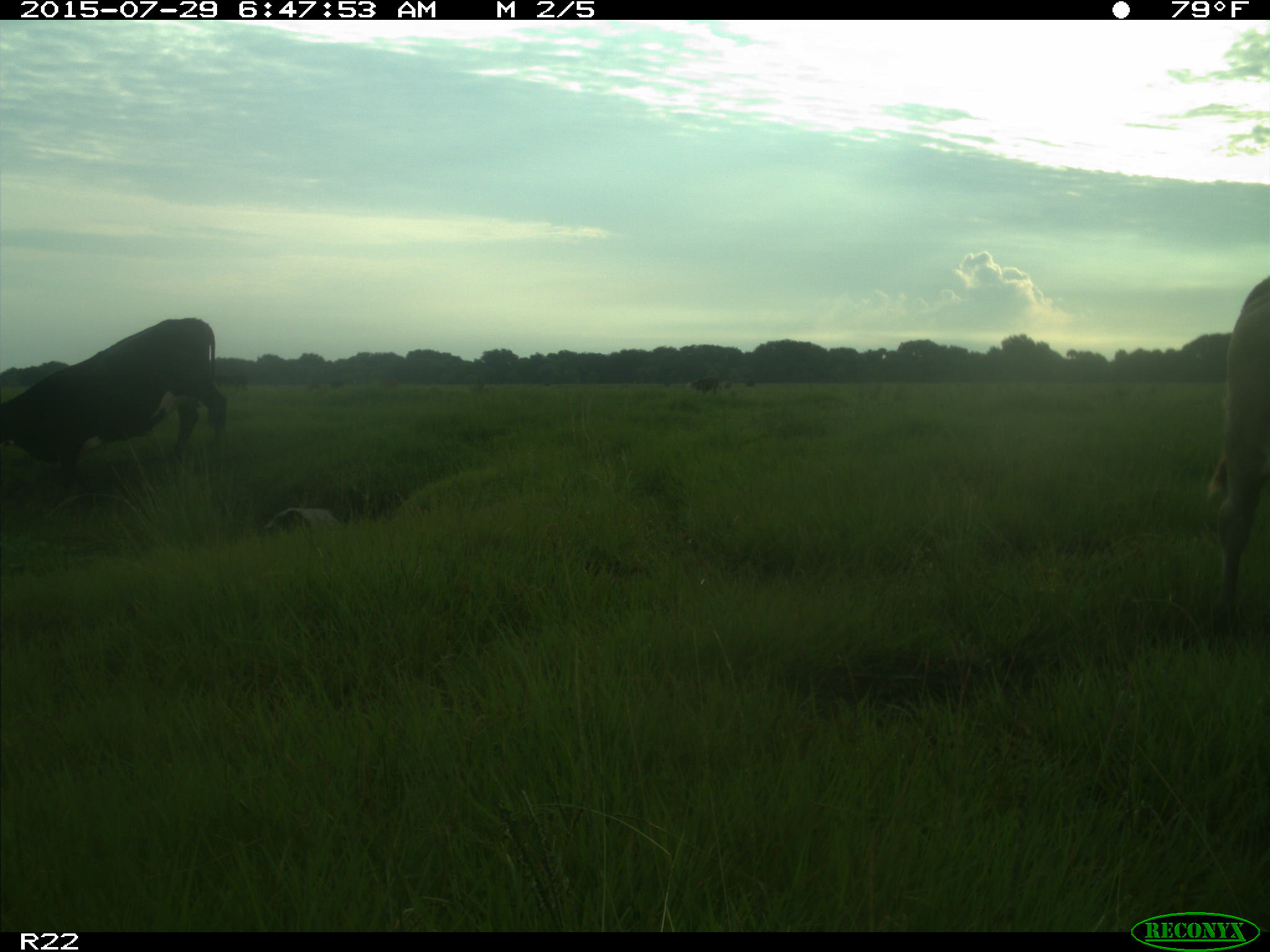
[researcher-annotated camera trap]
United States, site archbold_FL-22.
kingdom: Animalia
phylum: Chordata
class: Mammalia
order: Artiodactyla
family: Bovidae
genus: Bos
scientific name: Bos taurus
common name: domestic cow